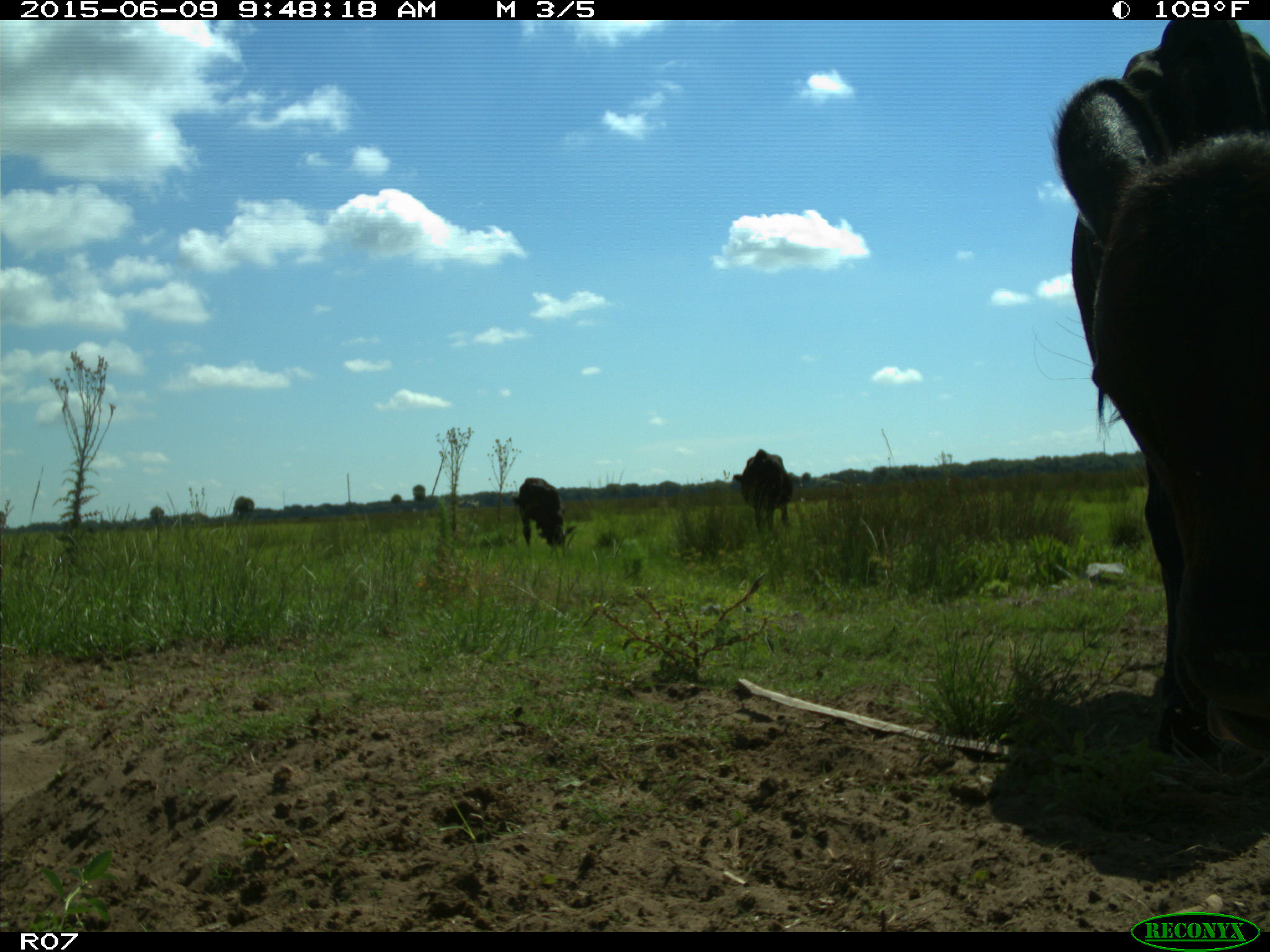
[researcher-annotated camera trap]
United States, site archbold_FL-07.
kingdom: Animalia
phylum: Chordata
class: Mammalia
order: Artiodactyla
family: Bovidae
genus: Bos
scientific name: Bos taurus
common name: domestic cow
Bos taurus (domestic cow).